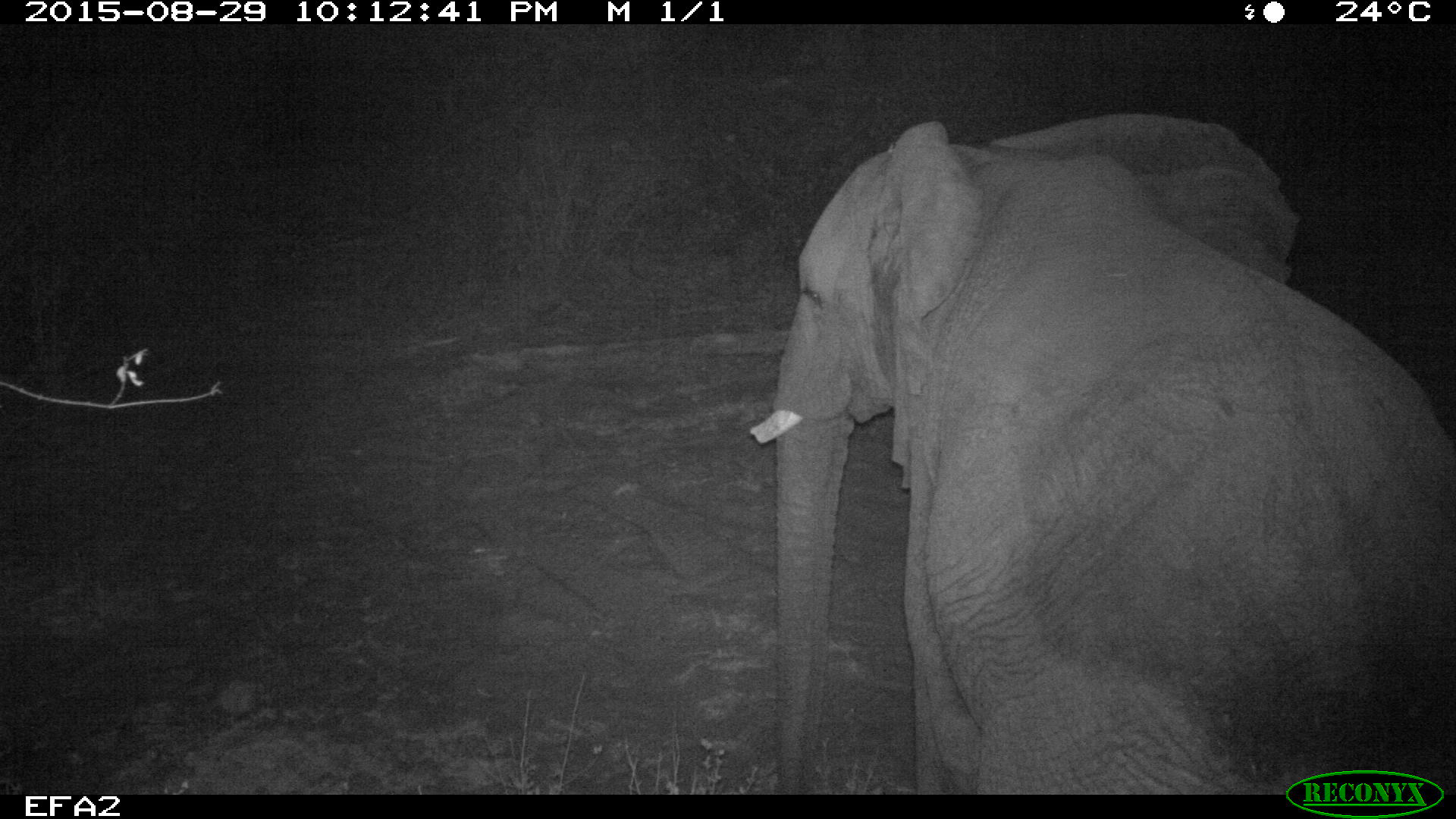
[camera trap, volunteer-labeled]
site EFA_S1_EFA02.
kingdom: Animalia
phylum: Chordata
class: Mammalia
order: Proboscidea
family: Elephantidae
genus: Loxodonta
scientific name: Loxodonta africana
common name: african bush elephant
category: elephant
Elephant (african bush elephant) (Loxodonta africana), count 1. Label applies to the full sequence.